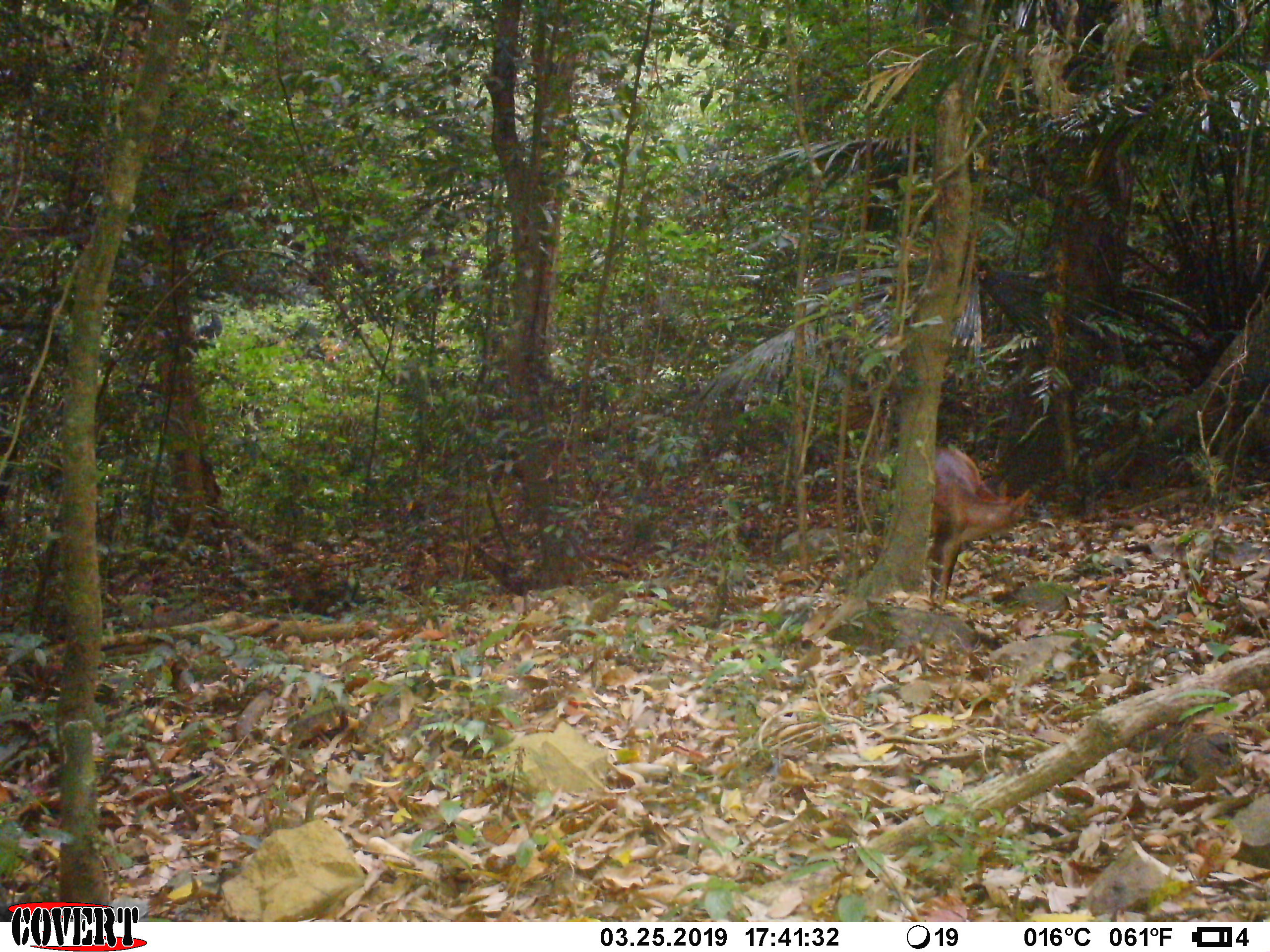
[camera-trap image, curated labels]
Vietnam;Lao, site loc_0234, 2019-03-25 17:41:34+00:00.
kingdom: Animalia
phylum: Chordata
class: Mammalia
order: Artiodactyla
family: Cervidae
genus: Muntiacus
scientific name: Muntiacus vuquangensis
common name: large-antlered muntjac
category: large antlered muntjac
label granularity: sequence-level